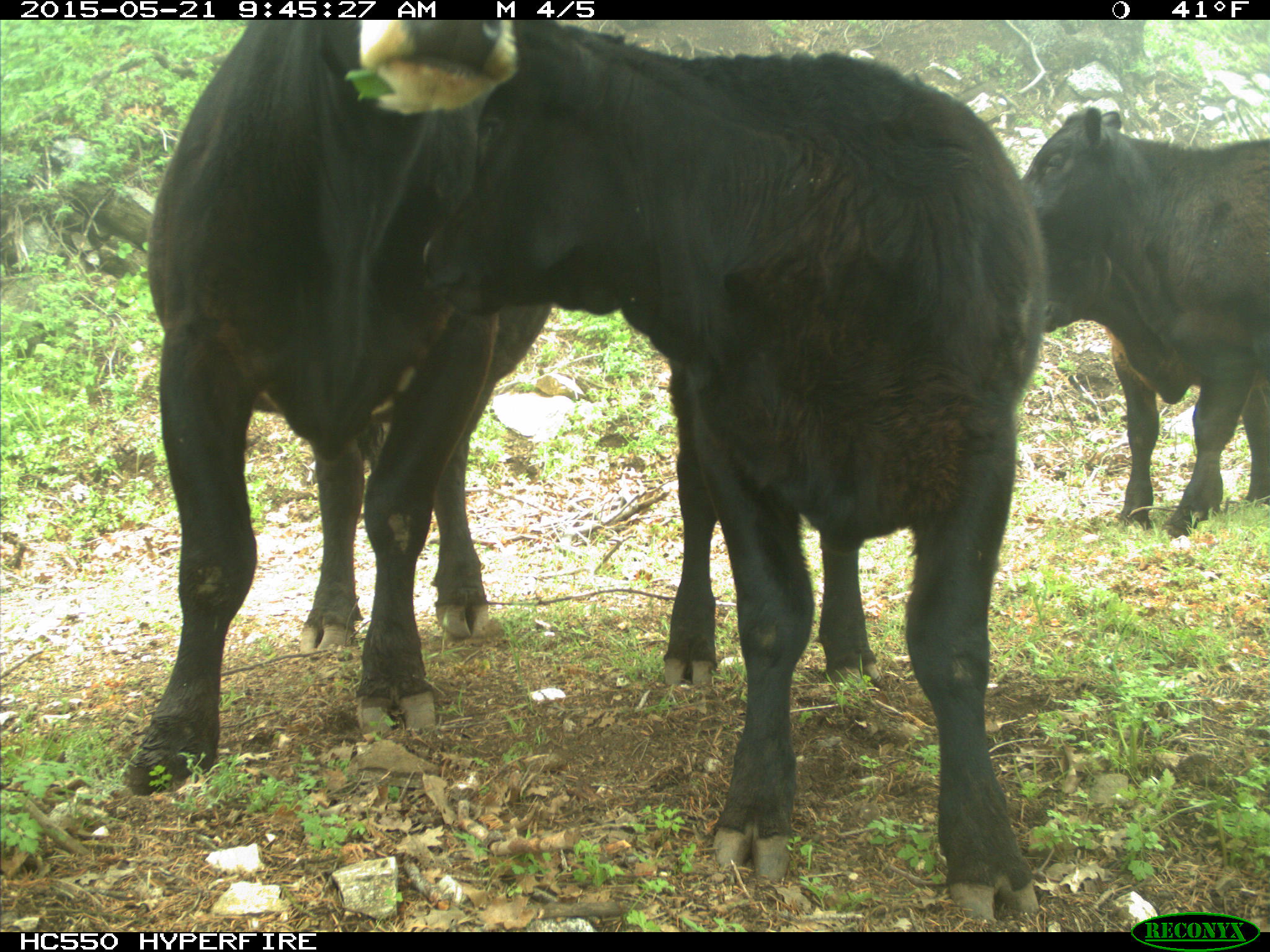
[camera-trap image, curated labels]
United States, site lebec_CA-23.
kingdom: Animalia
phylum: Chordata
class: Mammalia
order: Artiodactyla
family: Bovidae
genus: Bos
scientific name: Bos taurus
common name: domestic cow